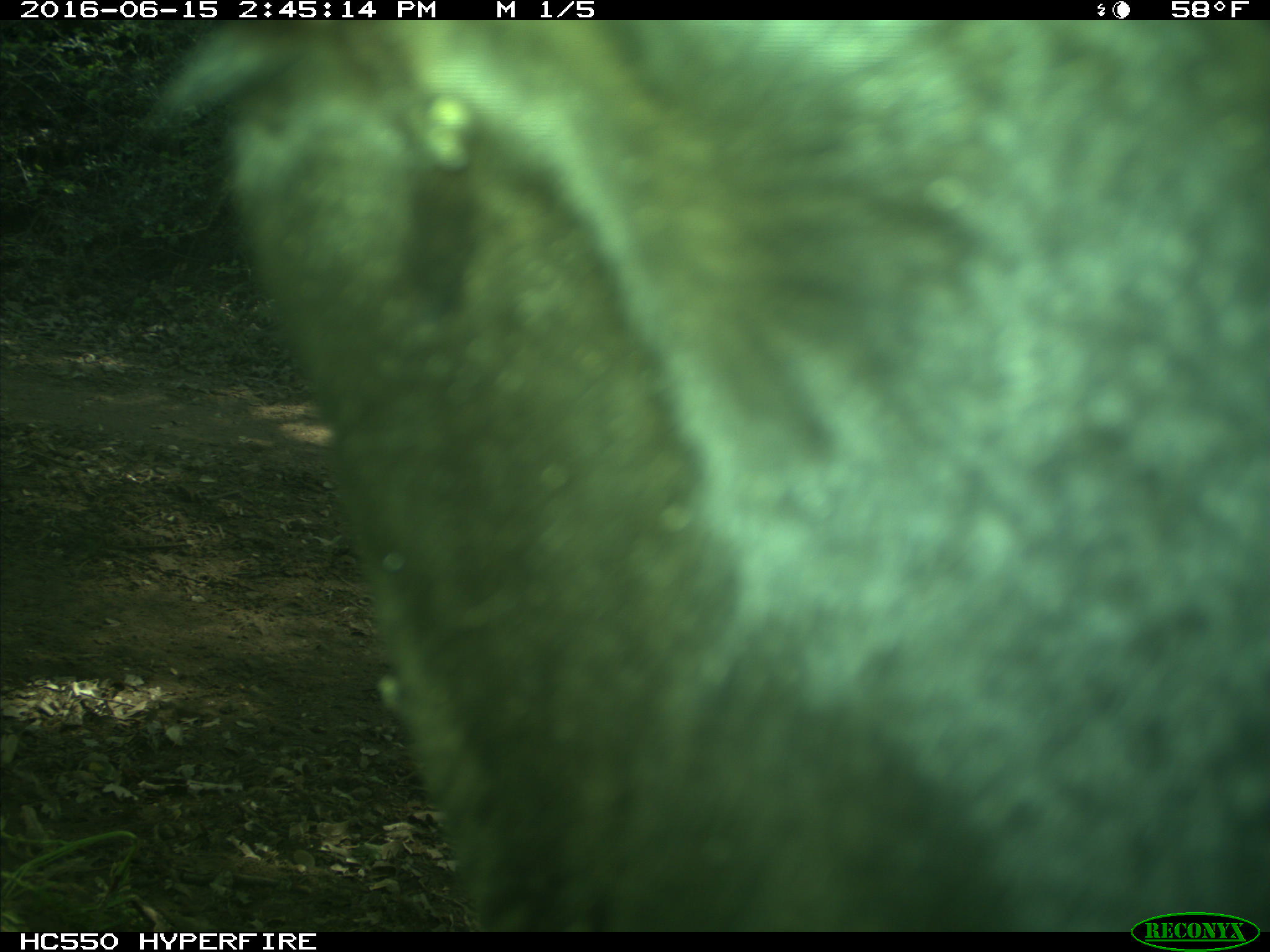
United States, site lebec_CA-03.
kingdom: Animalia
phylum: Chordata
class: Mammalia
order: Artiodactyla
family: Bovidae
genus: Bos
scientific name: Bos taurus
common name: domestic cow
Bos taurus (domestic cow).